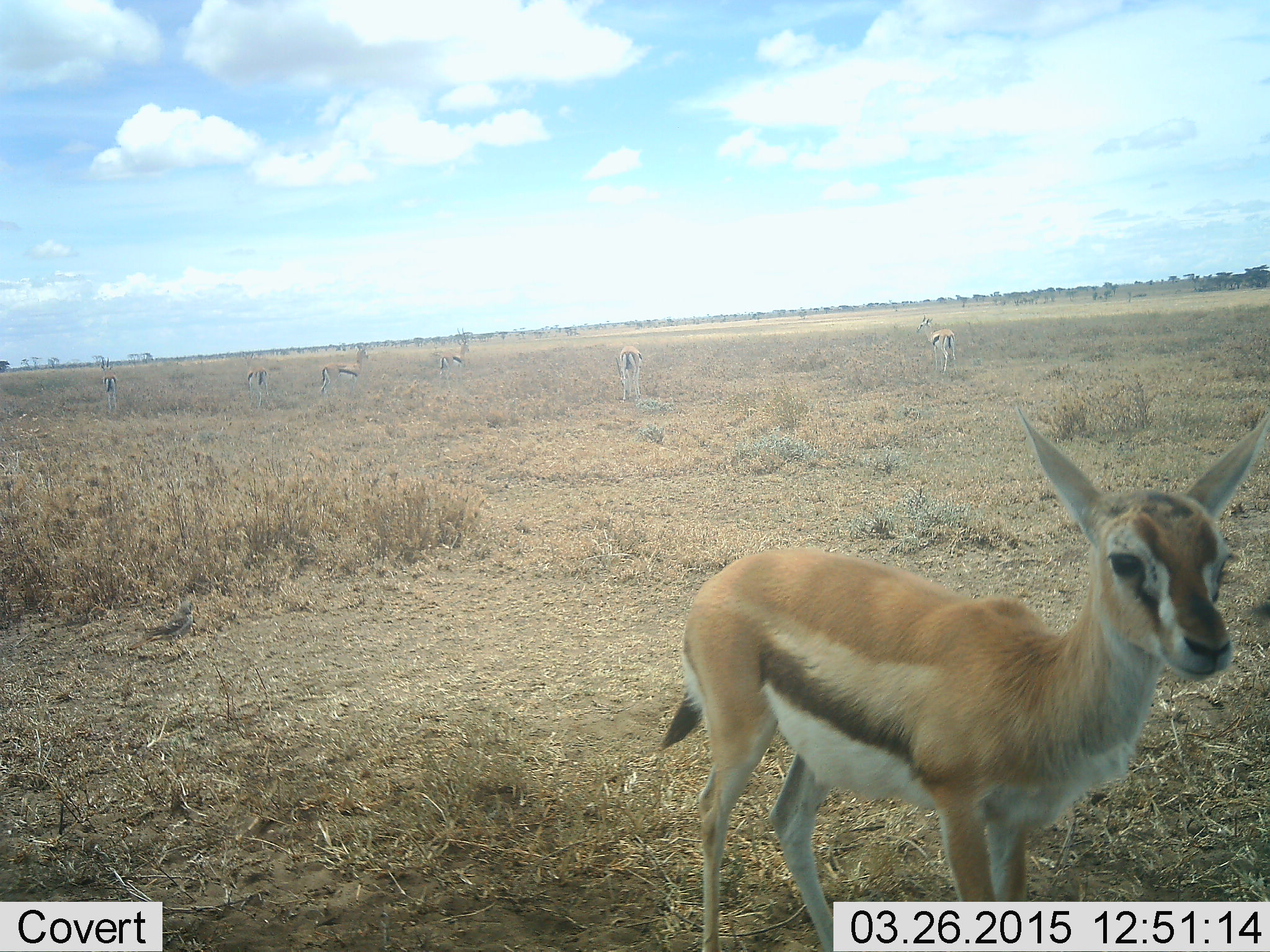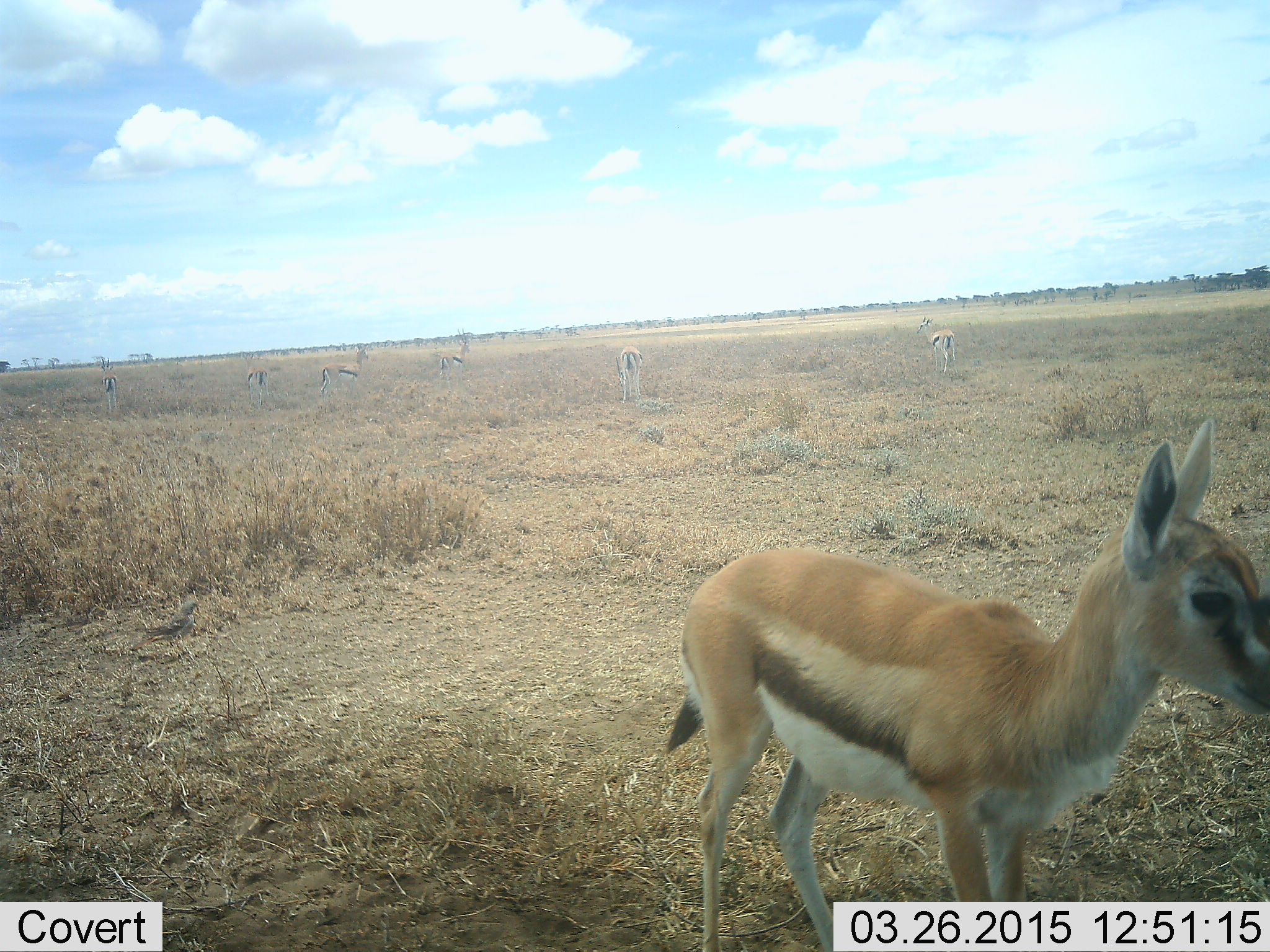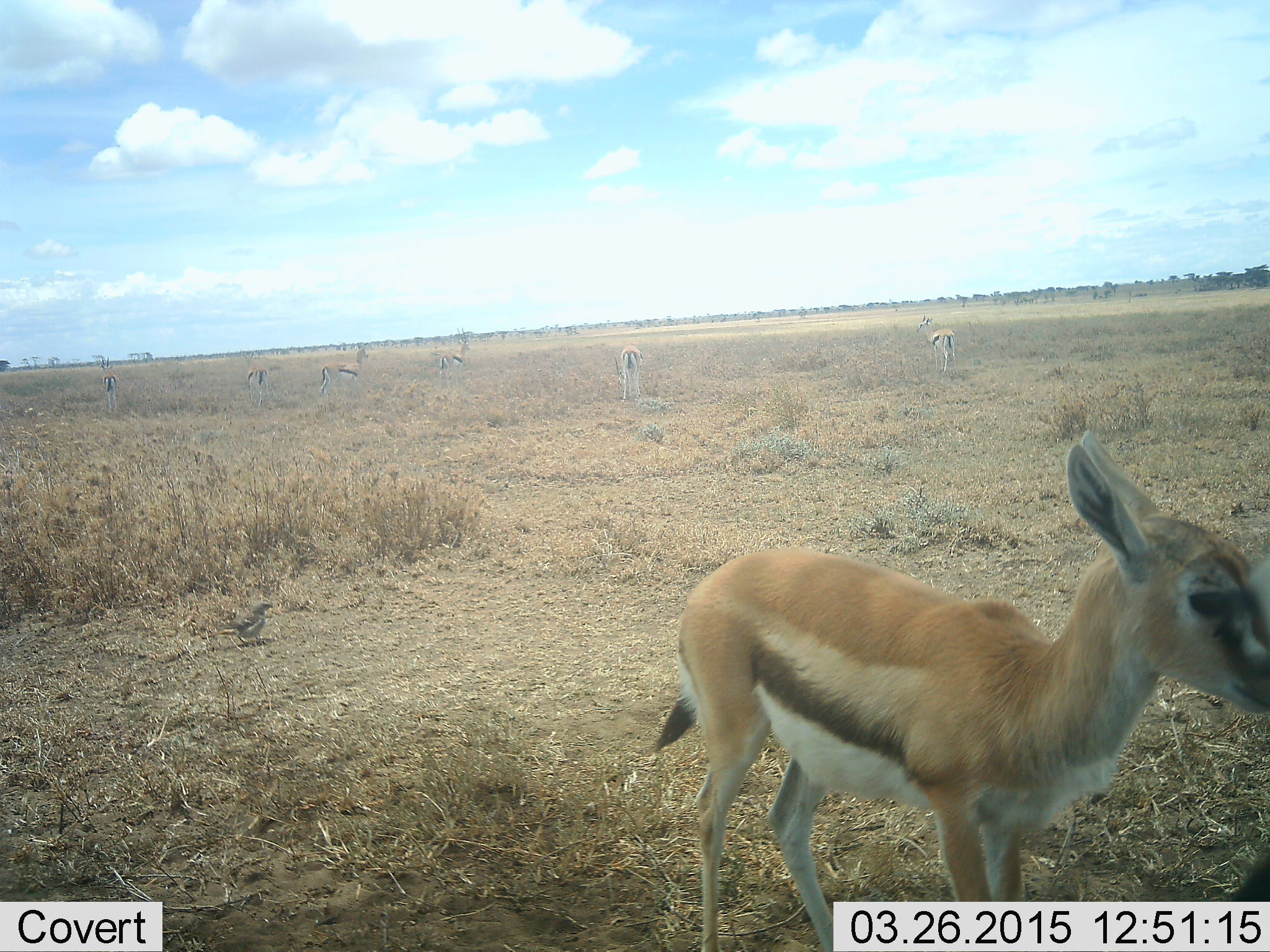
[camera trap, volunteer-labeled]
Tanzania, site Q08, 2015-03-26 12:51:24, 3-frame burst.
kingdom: Animalia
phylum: Chordata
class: Mammalia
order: Artiodactyla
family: Bovidae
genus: Eudorcas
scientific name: Eudorcas thomsonii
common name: thomson's gazelle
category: gazellethomsons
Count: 7.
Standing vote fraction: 92%.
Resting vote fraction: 0%.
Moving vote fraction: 15%.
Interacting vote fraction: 0%.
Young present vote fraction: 38%.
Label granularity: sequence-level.